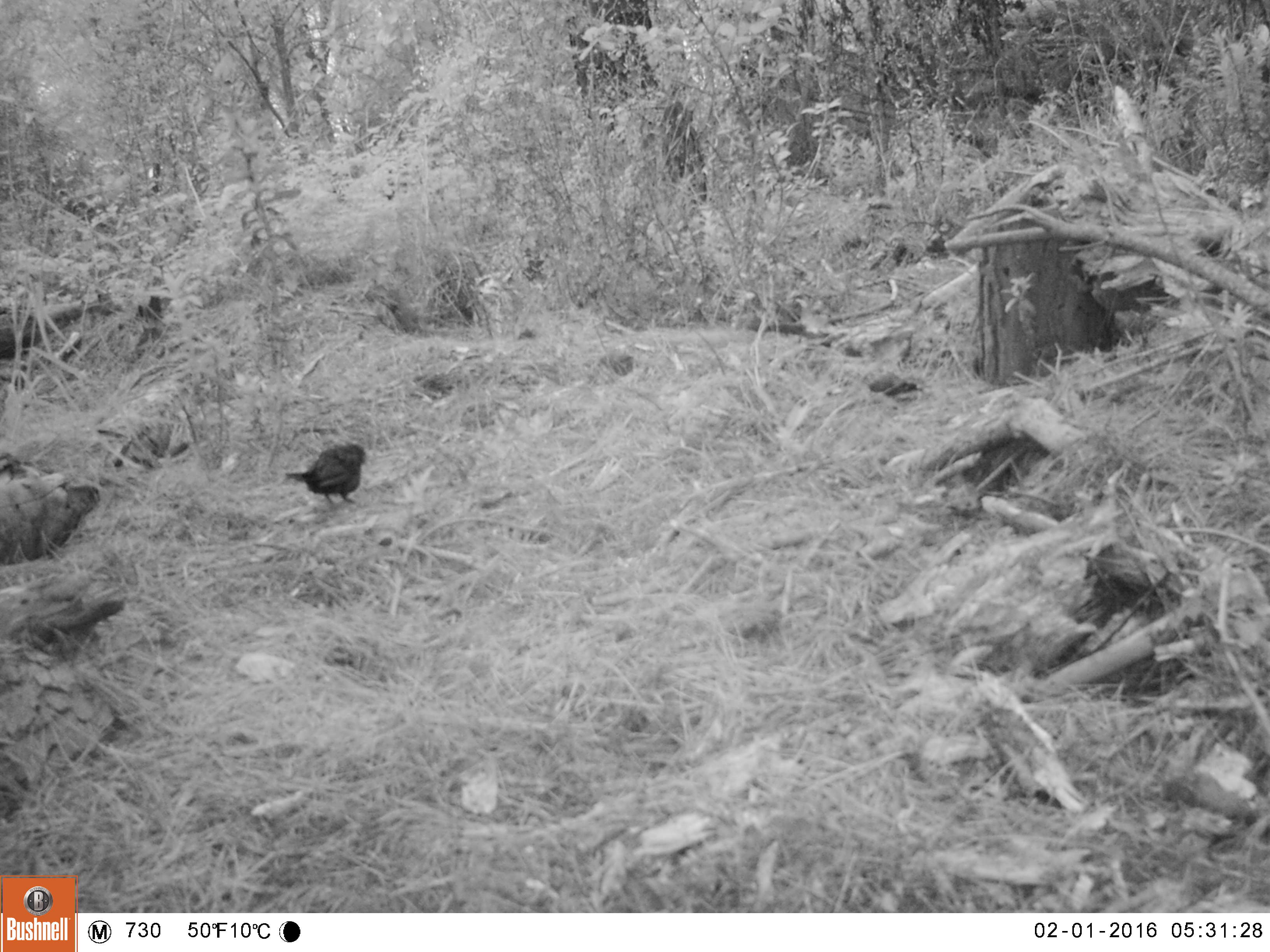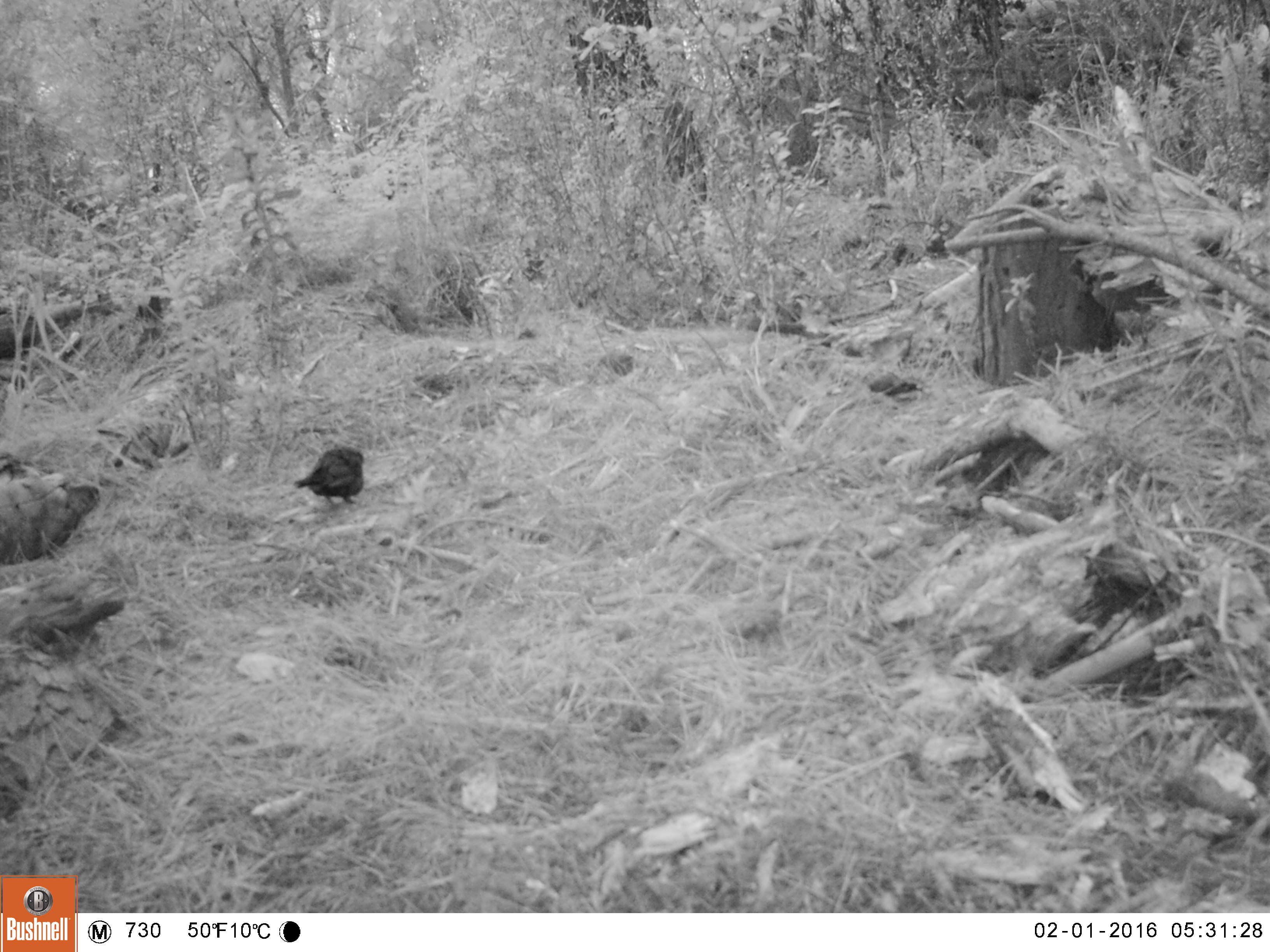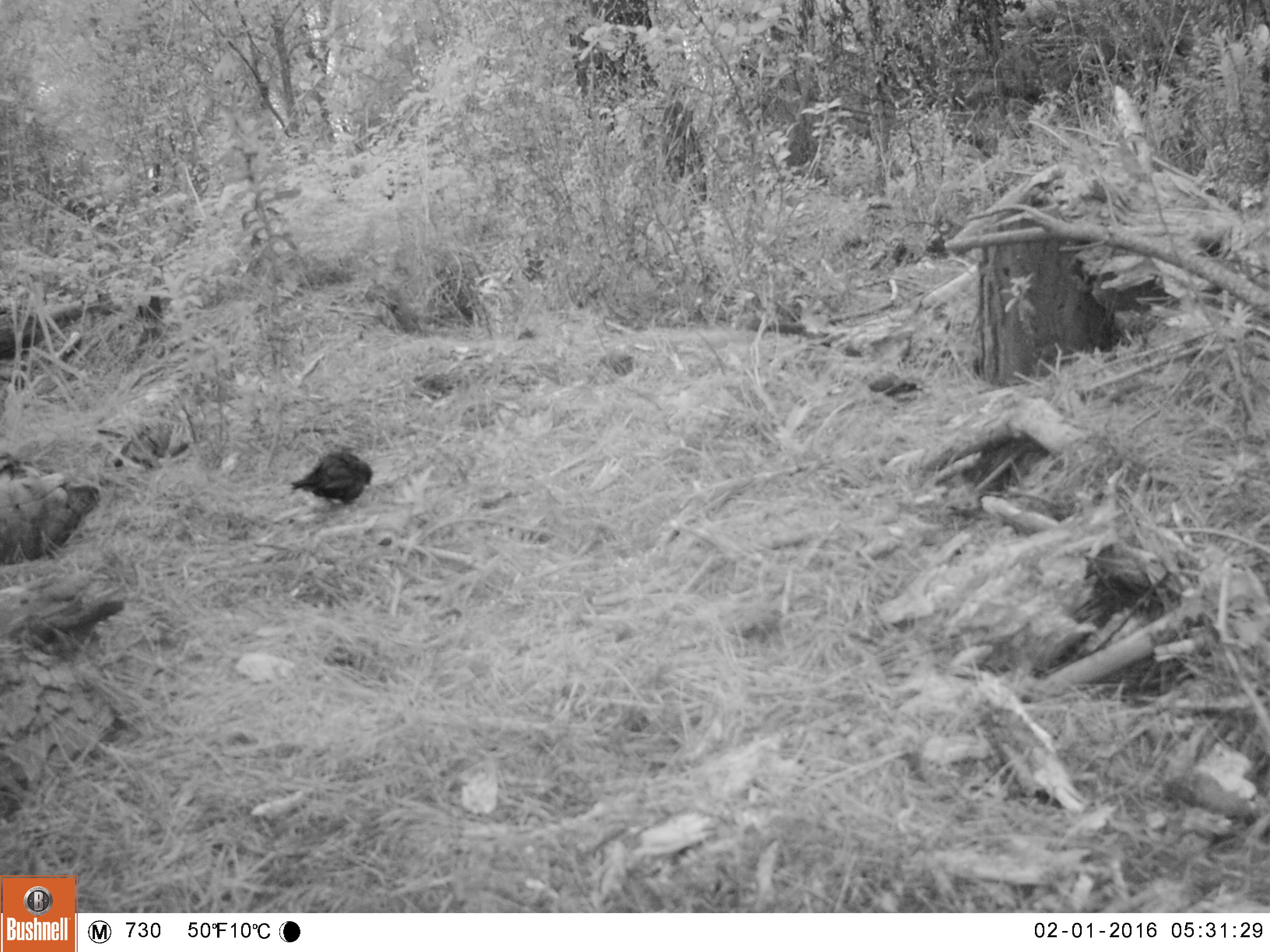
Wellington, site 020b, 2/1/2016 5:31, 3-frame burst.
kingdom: Animalia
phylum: Chordata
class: Aves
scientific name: Aves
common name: bird